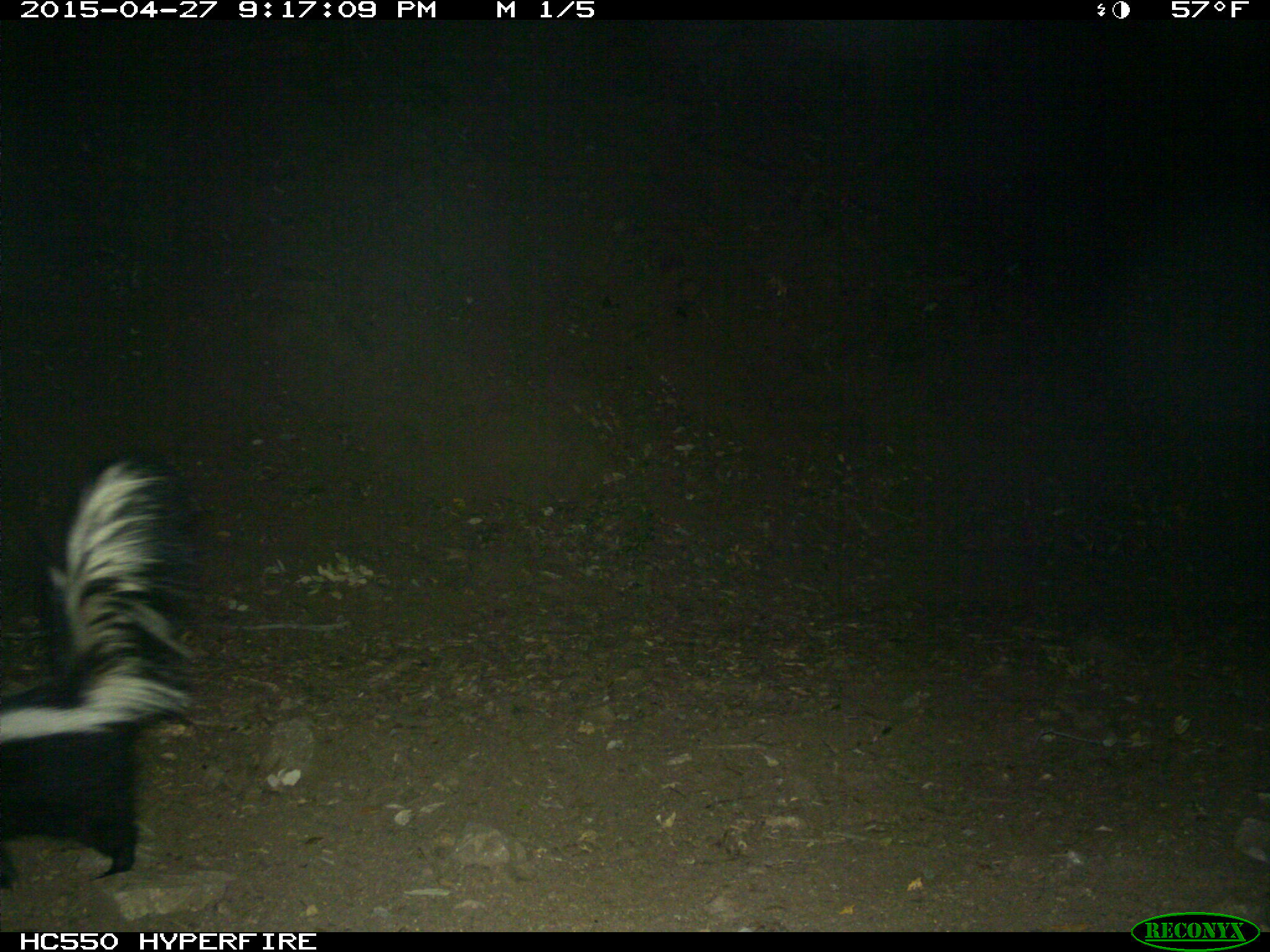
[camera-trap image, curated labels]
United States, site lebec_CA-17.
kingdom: Animalia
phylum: Chordata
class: Mammalia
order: Carnivora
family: Mephitidae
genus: Mephitis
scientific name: Mephitis mephitis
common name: striped skunk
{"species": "Mephitis mephitis (striped skunk)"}